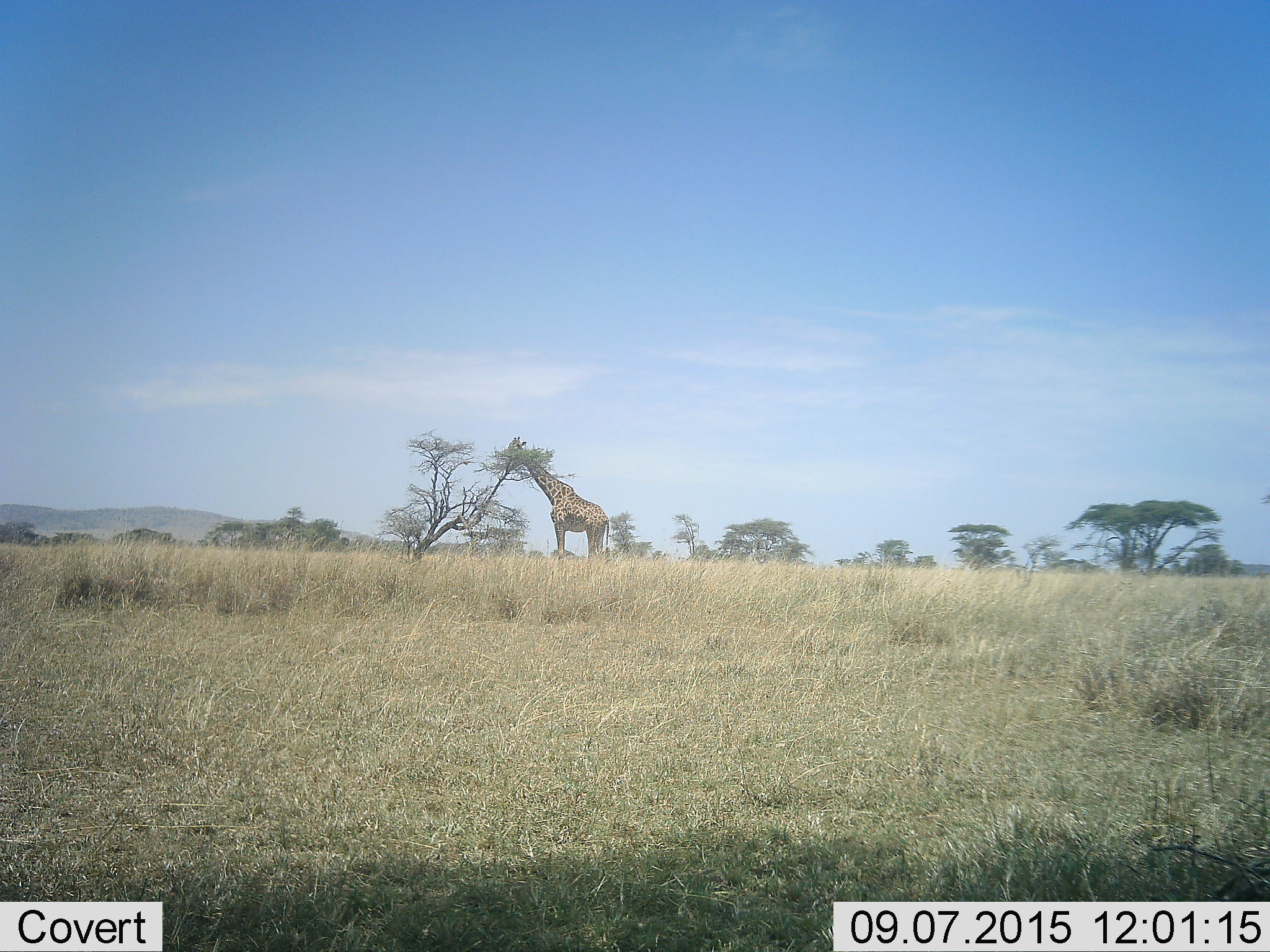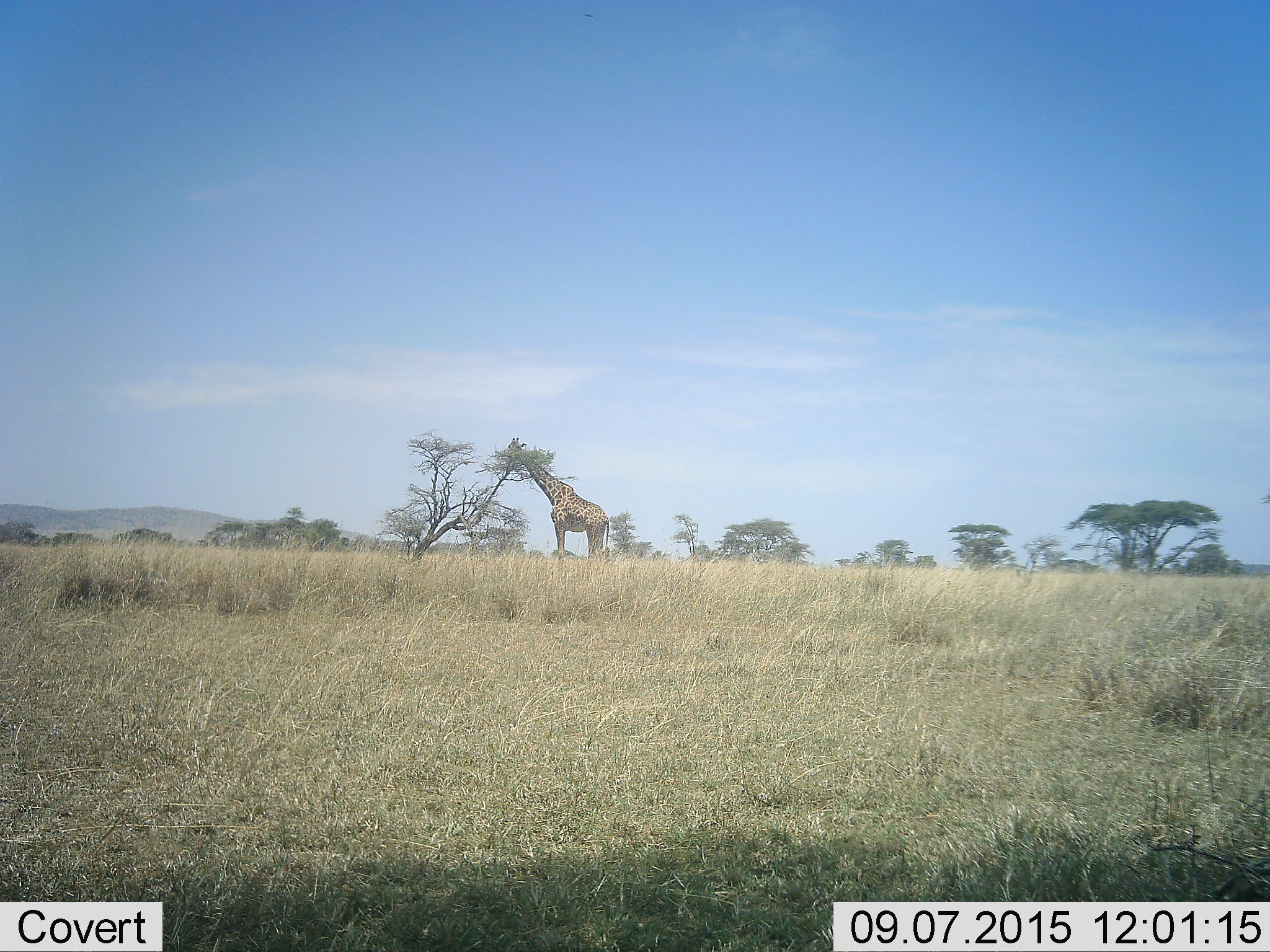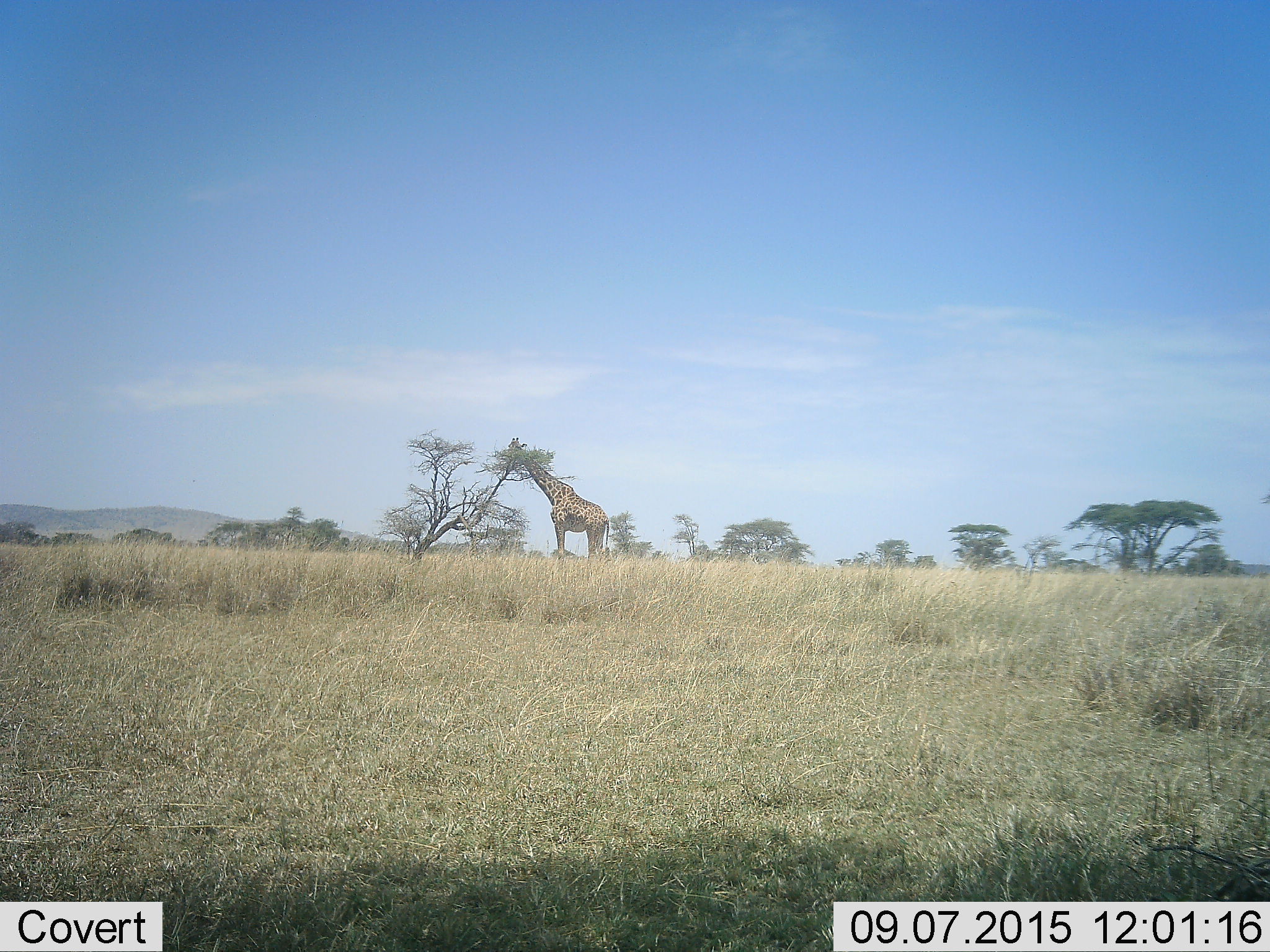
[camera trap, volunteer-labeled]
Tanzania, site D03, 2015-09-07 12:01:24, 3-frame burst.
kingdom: Animalia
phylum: Chordata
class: Mammalia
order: Artiodactyla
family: Giraffidae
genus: Giraffa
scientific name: Giraffa camelopardalis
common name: giraffe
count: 1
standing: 33%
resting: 0%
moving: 6%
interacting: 6%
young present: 0%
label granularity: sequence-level